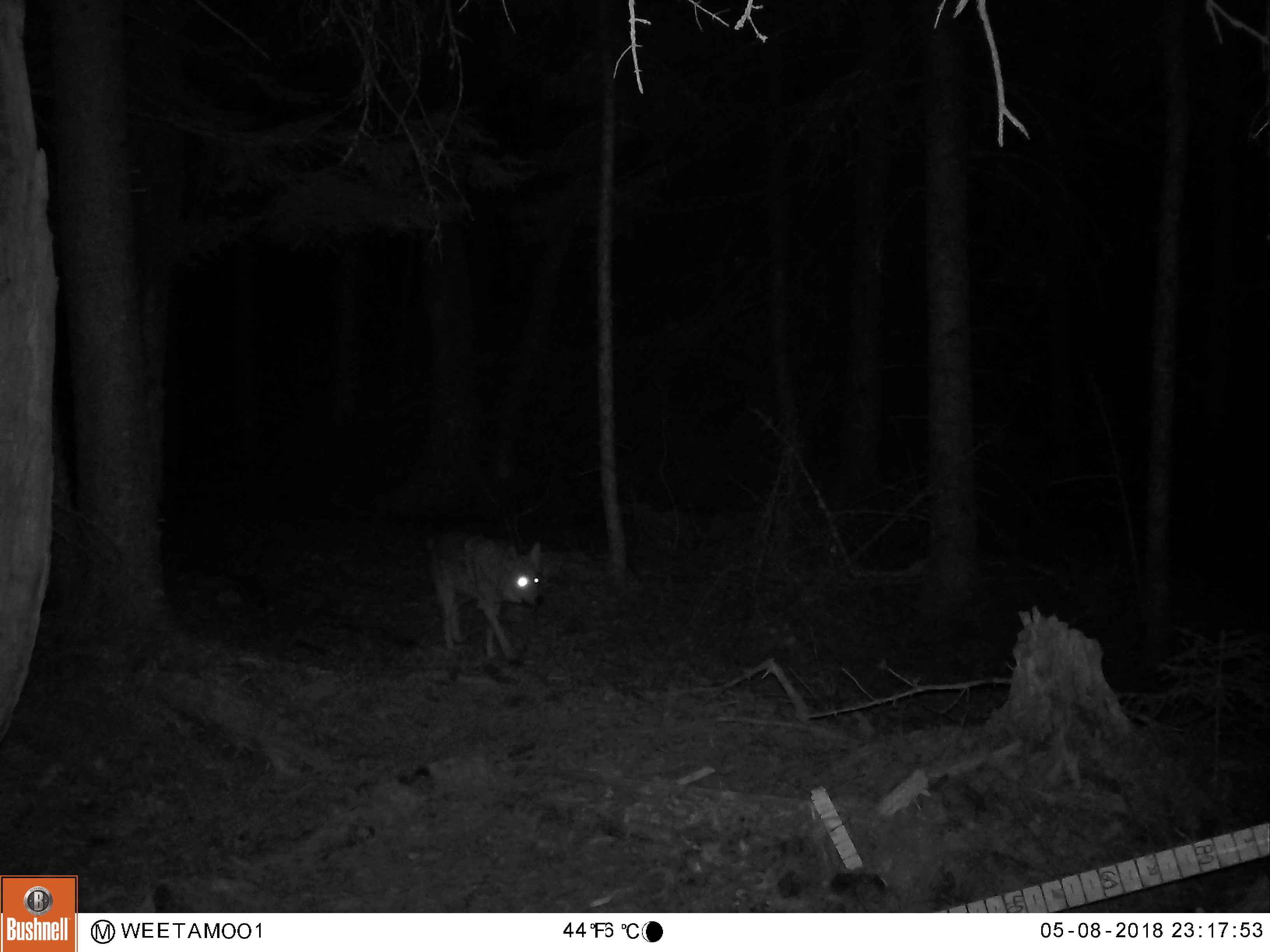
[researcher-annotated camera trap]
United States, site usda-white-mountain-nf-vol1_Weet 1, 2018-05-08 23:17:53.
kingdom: Animalia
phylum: Chordata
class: Mammalia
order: Carnivora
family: Canidae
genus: Canis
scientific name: Canis latrans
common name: coyote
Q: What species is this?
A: Coyote (Canis latrans).